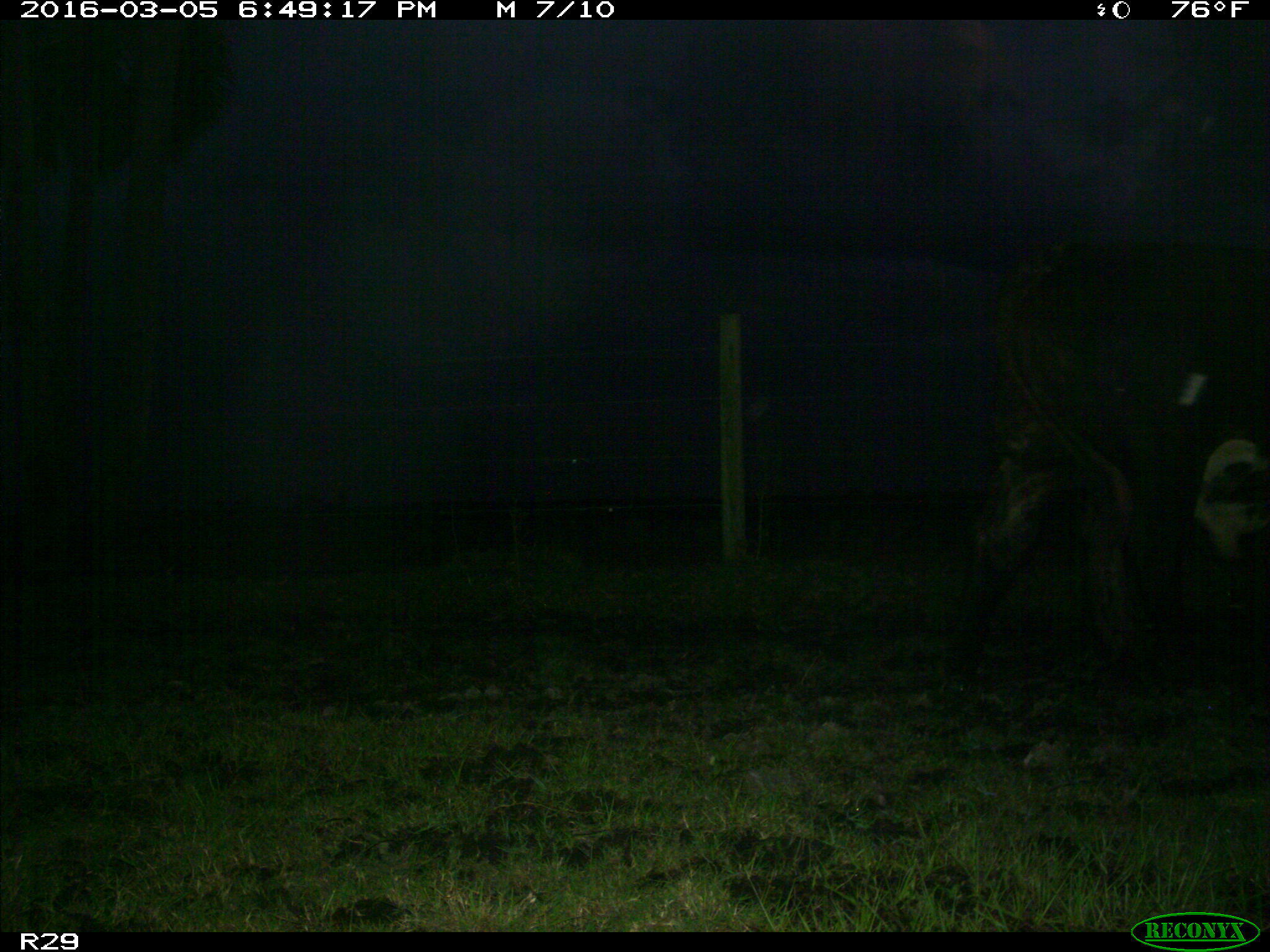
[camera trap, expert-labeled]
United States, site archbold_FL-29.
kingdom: Animalia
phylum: Chordata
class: Mammalia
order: Artiodactyla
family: Bovidae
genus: Bos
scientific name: Bos taurus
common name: domestic cow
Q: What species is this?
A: Bos taurus (domestic cow).